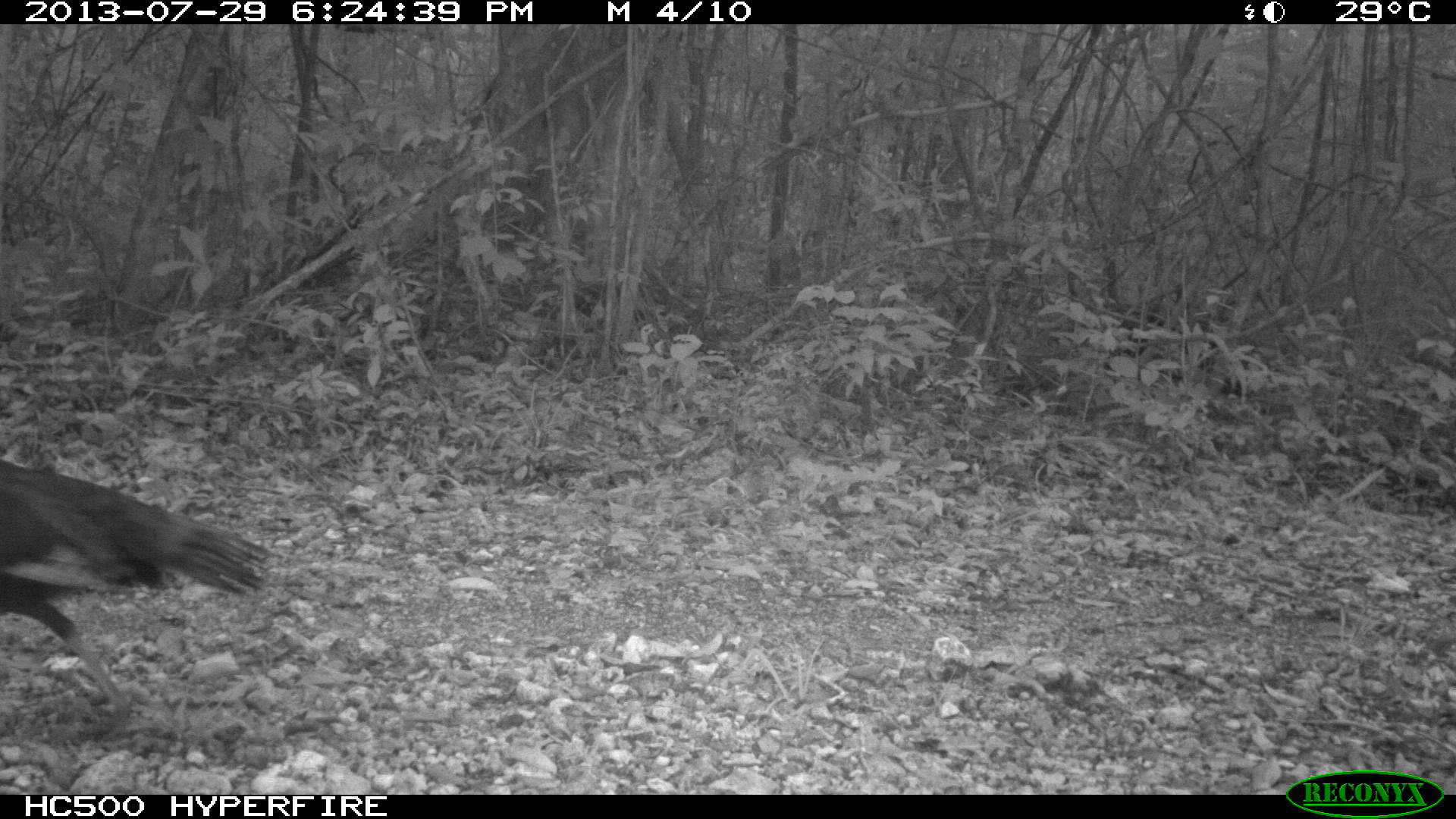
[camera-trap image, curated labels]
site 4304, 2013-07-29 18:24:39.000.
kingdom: Animalia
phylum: Chordata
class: Aves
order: Galliformes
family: Phasianidae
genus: Meleagris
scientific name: Meleagris ocellata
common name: ocellated turkey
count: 2